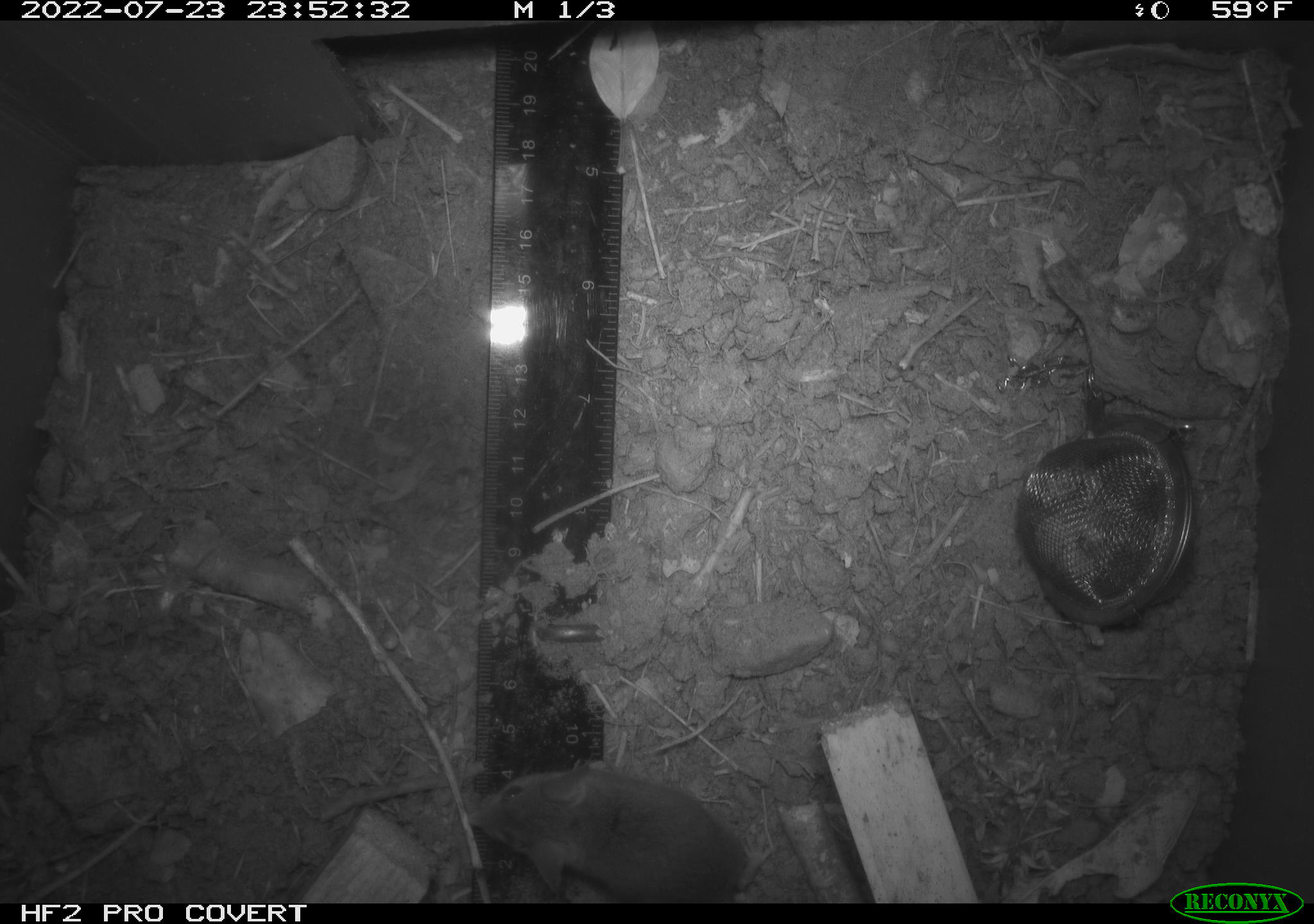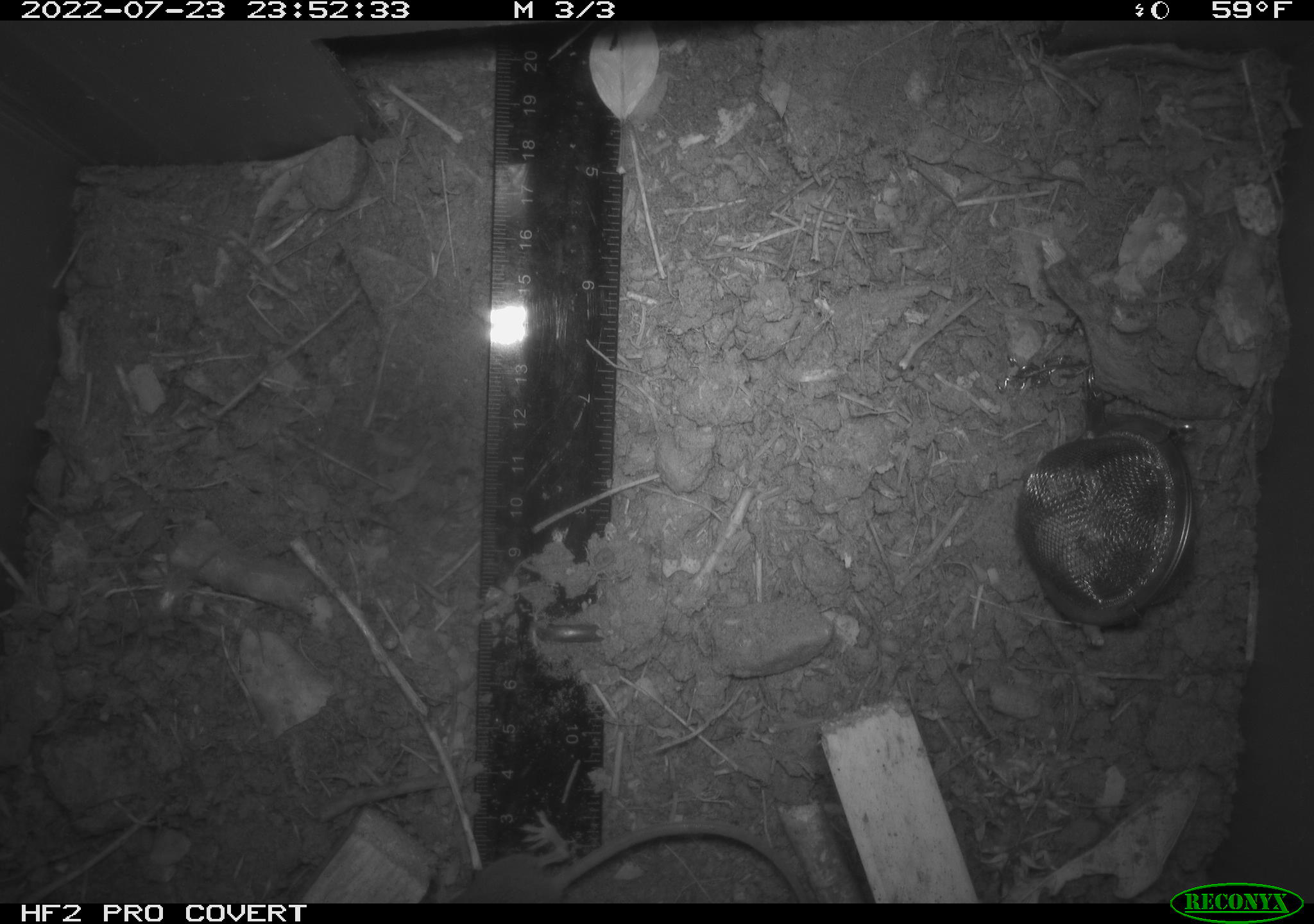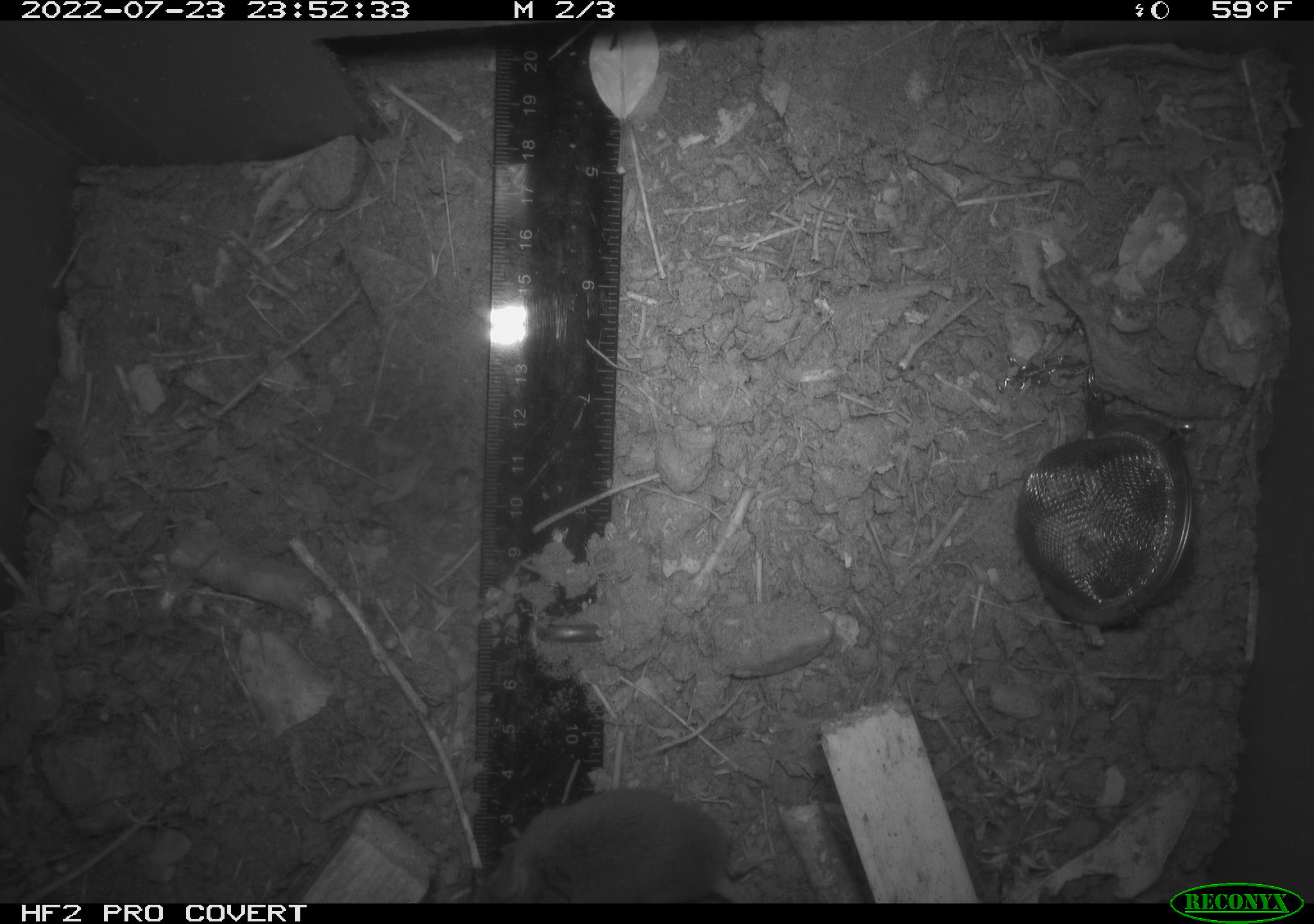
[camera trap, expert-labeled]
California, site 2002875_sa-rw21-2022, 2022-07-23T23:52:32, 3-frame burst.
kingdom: Animalia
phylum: Chordata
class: Mammalia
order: Rodentia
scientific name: Rodentia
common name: mouse species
Mouse species (Rodentia).